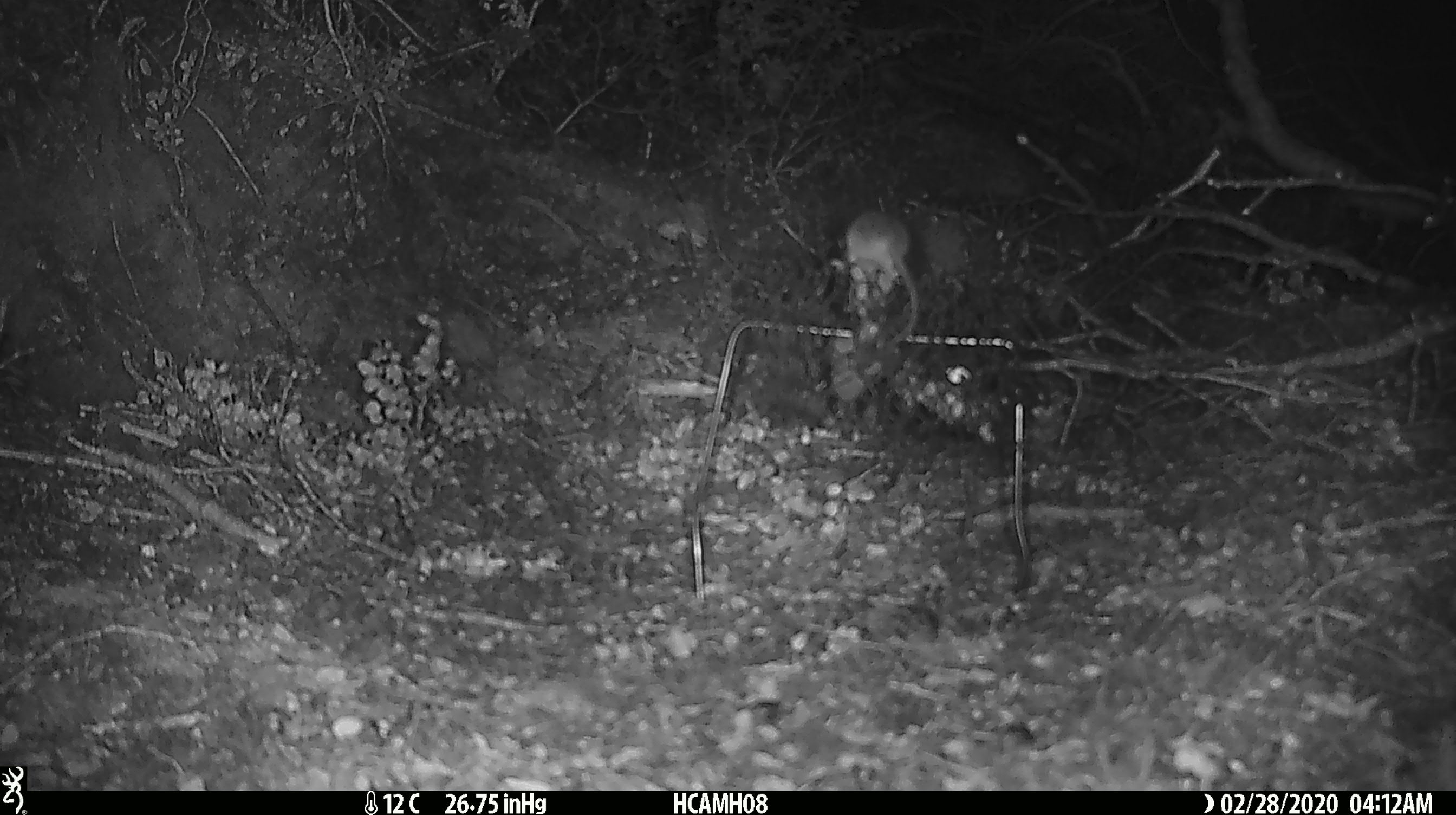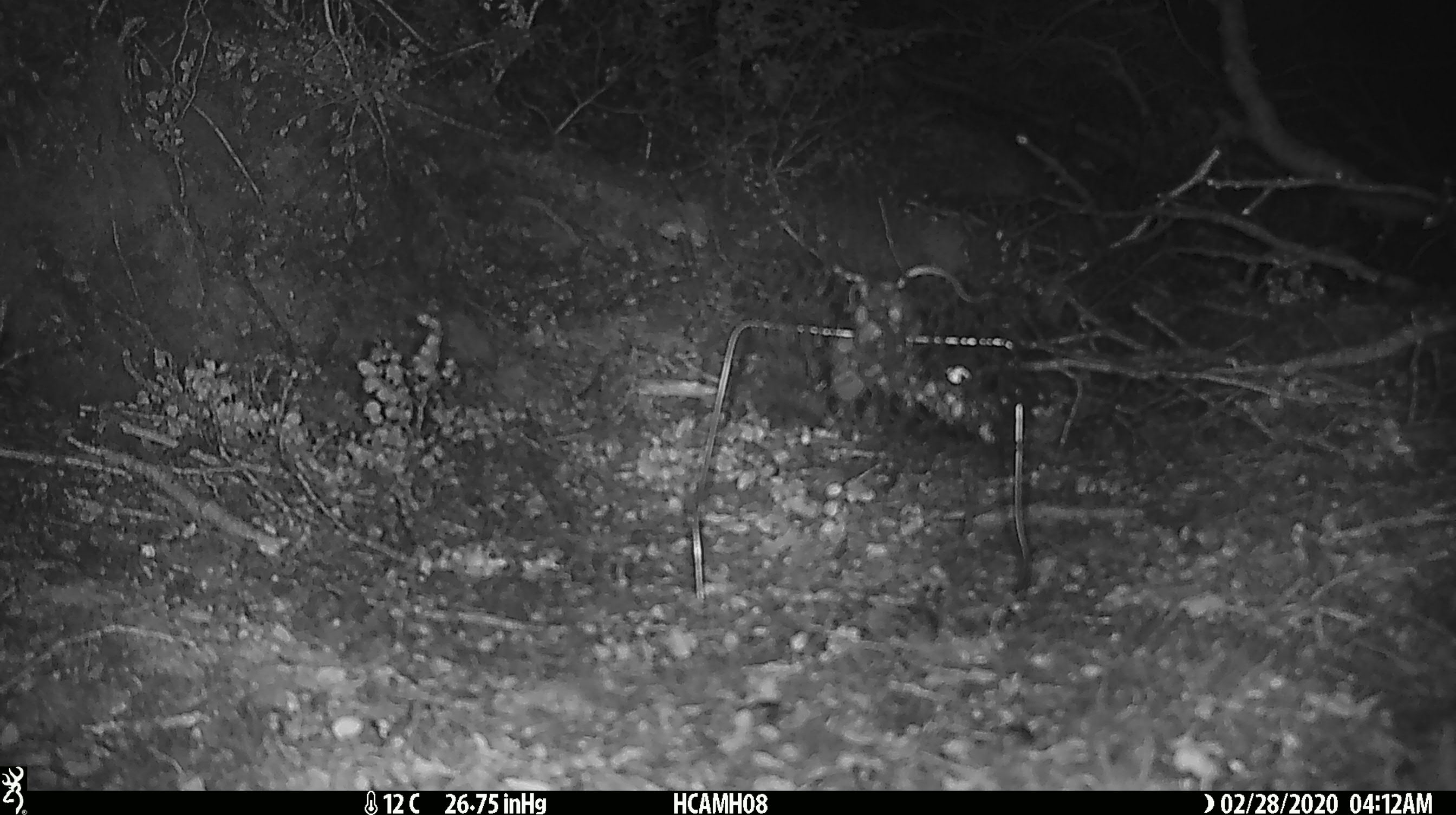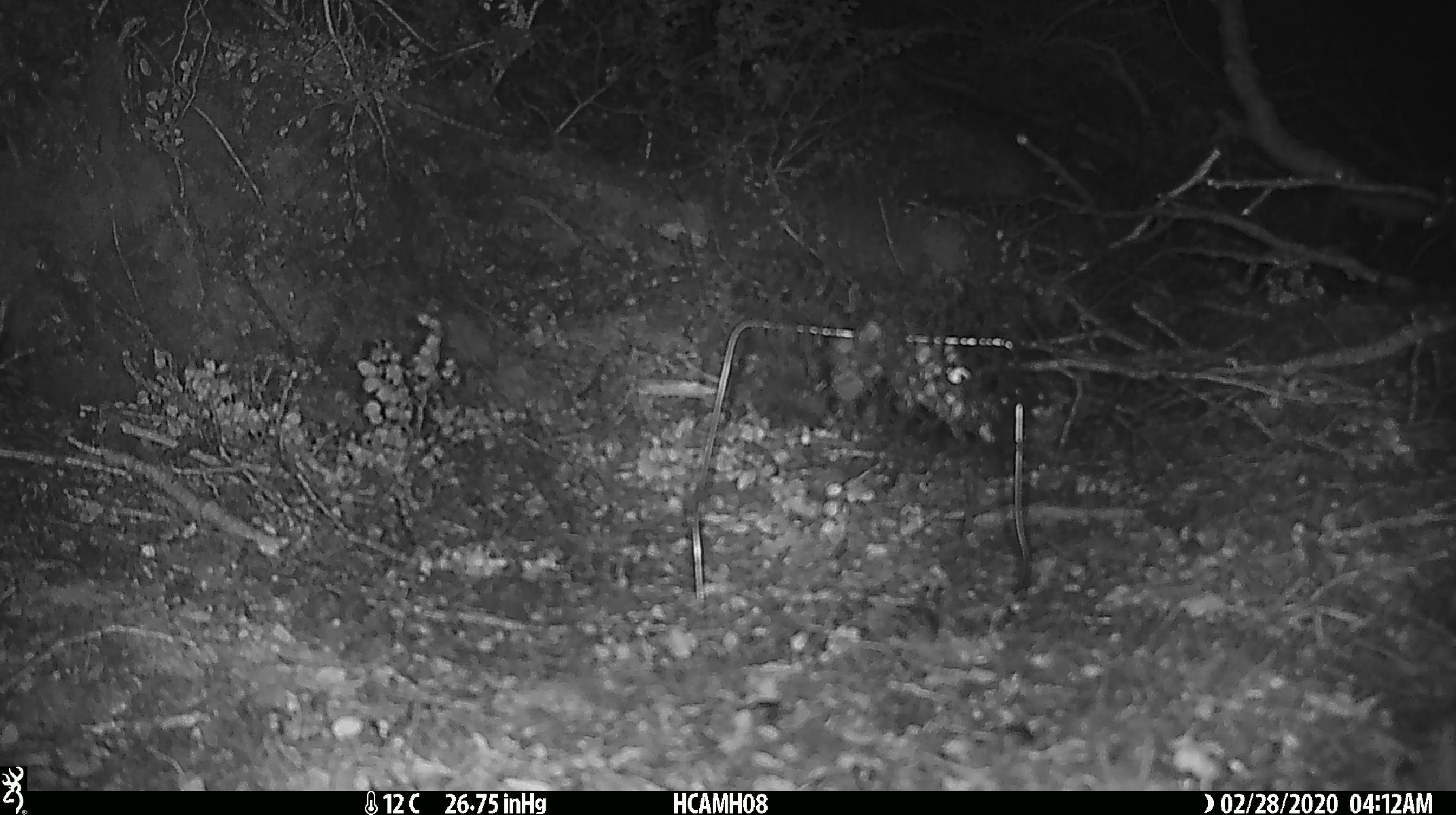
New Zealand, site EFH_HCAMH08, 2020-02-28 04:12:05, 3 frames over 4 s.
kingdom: Animalia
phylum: Chordata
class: Mammalia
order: Rodentia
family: Muridae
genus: Mus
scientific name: Mus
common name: mouse